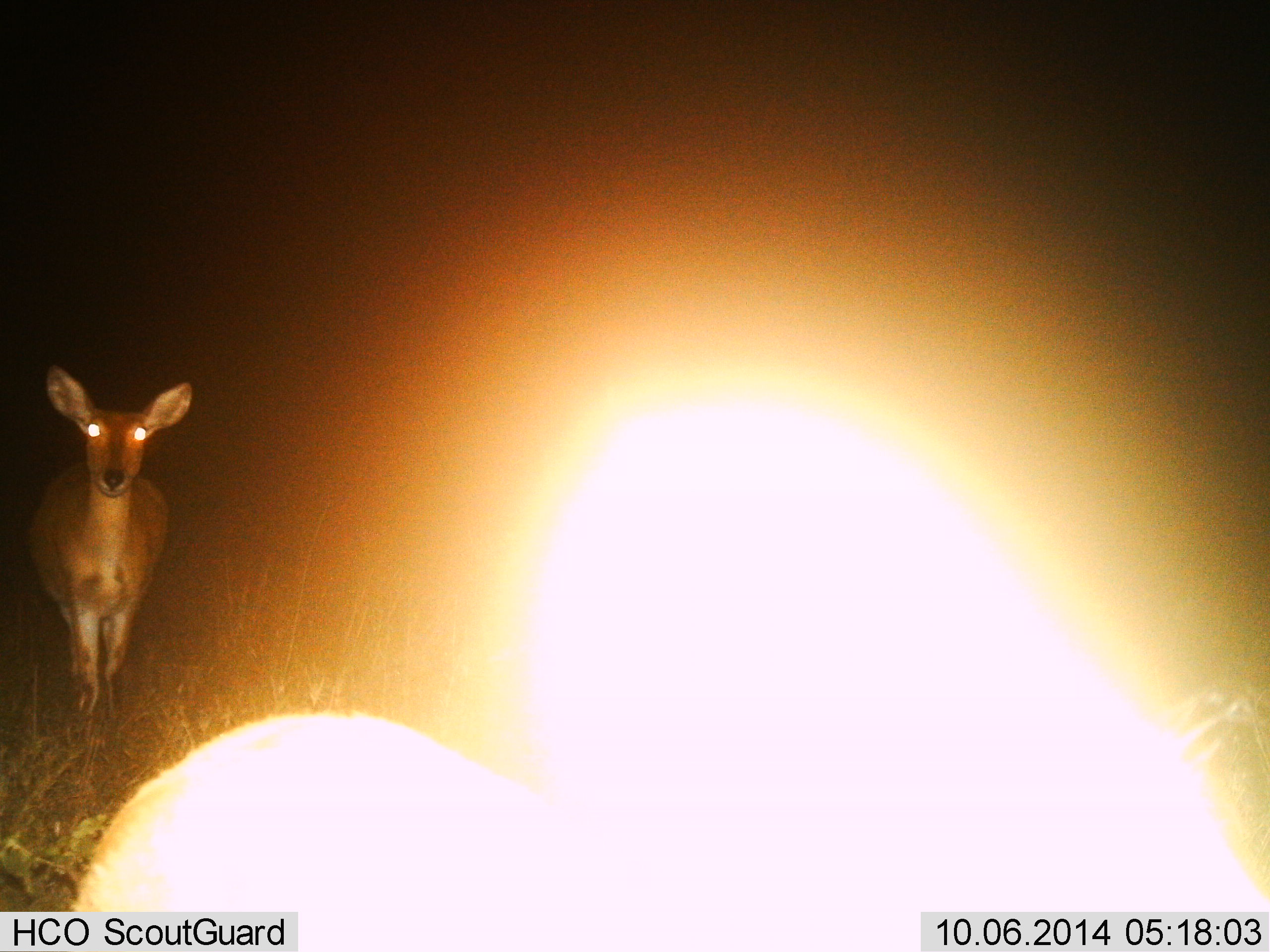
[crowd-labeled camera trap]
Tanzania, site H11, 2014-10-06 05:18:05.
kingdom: Animalia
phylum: Chordata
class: Mammalia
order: Artiodactyla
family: Bovidae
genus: Redunca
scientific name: Redunca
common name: reedbuck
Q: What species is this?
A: Reedbuck (Redunca).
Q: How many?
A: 1.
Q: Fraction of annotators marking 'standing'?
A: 90%.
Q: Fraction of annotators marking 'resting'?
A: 0%.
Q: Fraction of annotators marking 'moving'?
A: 10%.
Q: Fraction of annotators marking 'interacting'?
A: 0%.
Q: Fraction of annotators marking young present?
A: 0%.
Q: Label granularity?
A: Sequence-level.